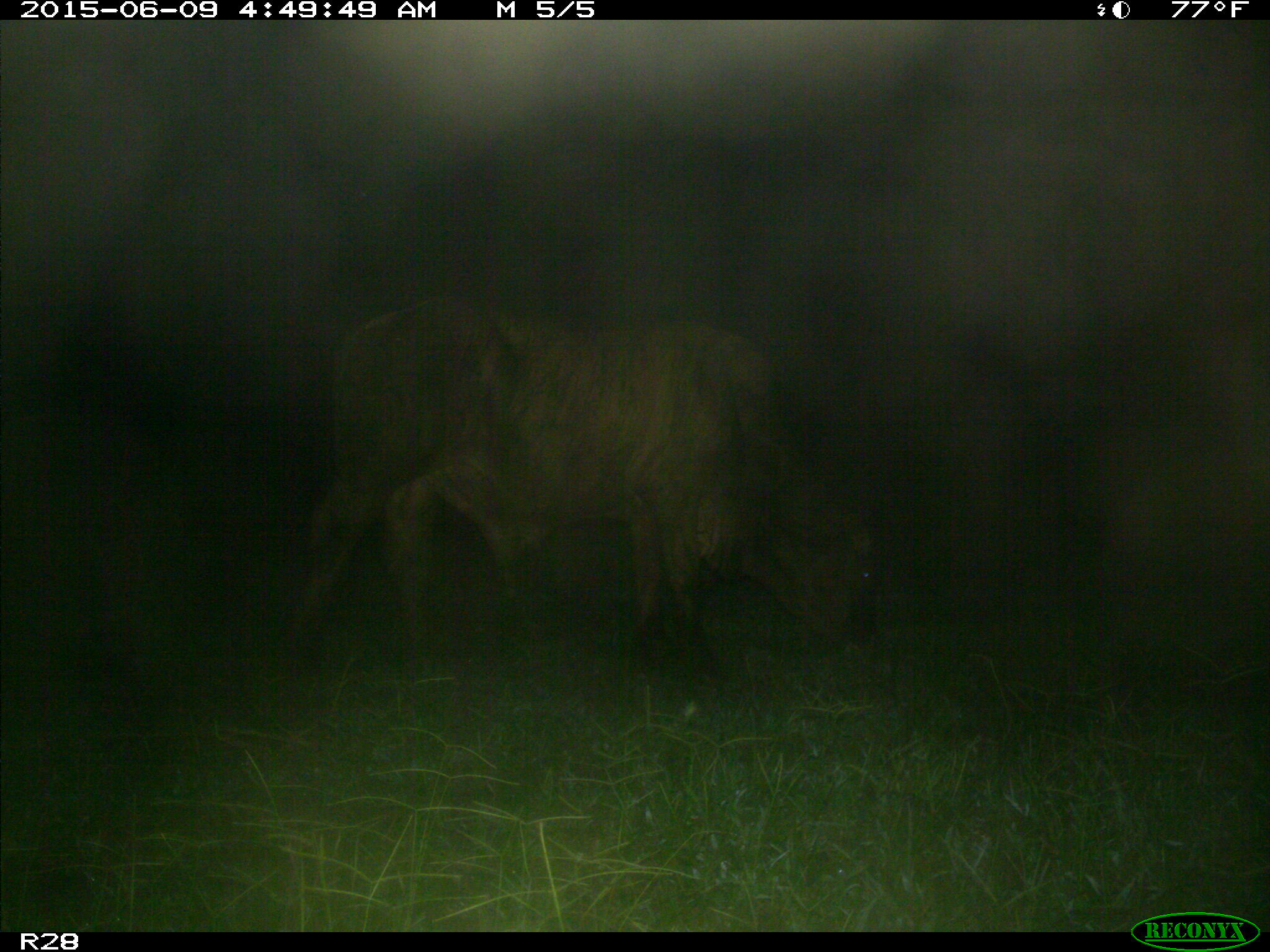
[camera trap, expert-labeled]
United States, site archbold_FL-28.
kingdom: Animalia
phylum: Chordata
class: Mammalia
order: Artiodactyla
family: Bovidae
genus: Bos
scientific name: Bos taurus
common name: domestic cow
Bos taurus (domestic cow).